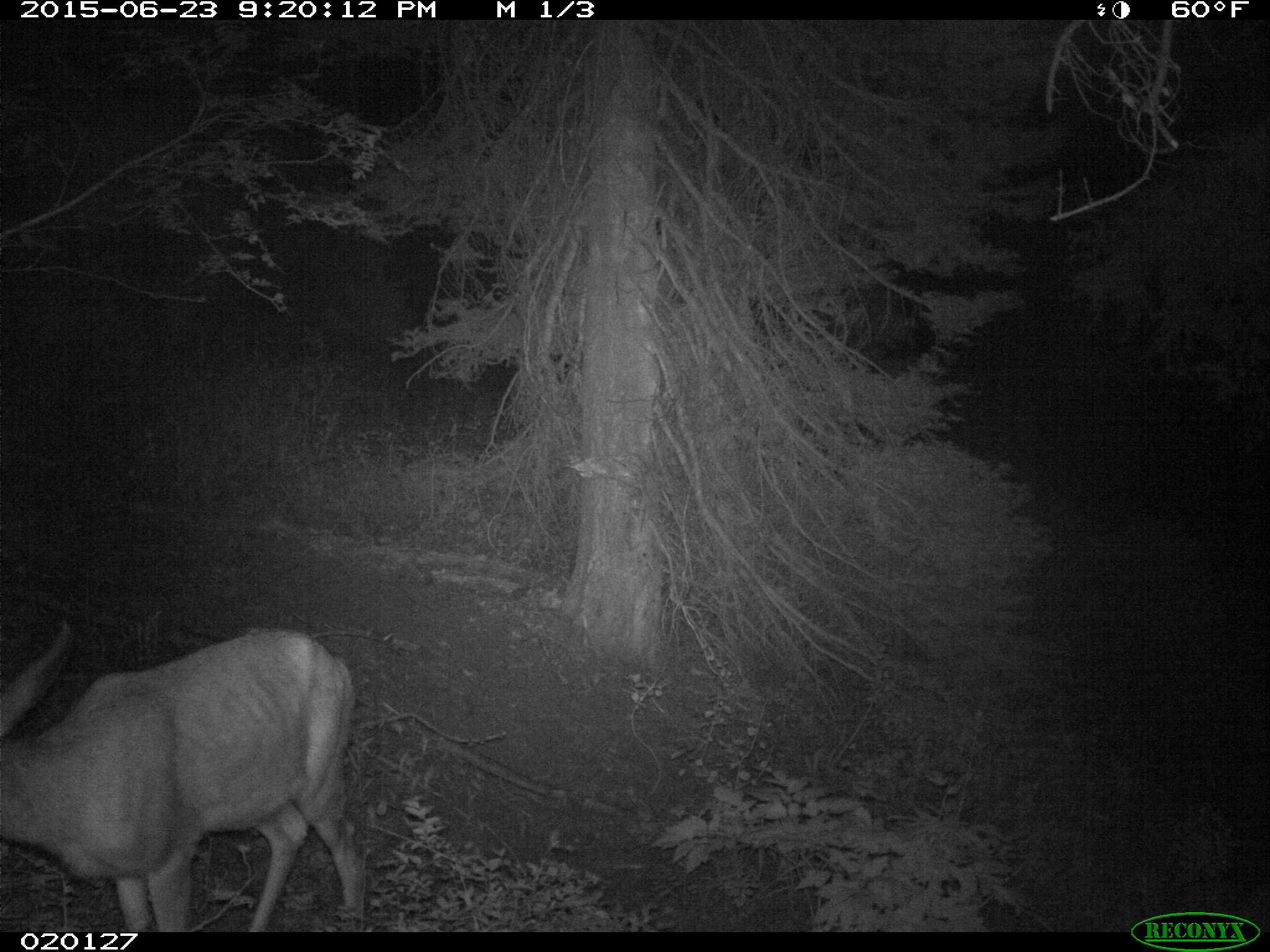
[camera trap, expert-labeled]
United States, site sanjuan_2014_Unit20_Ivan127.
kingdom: Animalia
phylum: Chordata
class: Mammalia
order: Artiodactyla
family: Cervidae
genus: Odocoileus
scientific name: Odocoileus hemionus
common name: mule deer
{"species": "Odocoileus hemionus (mule deer)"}